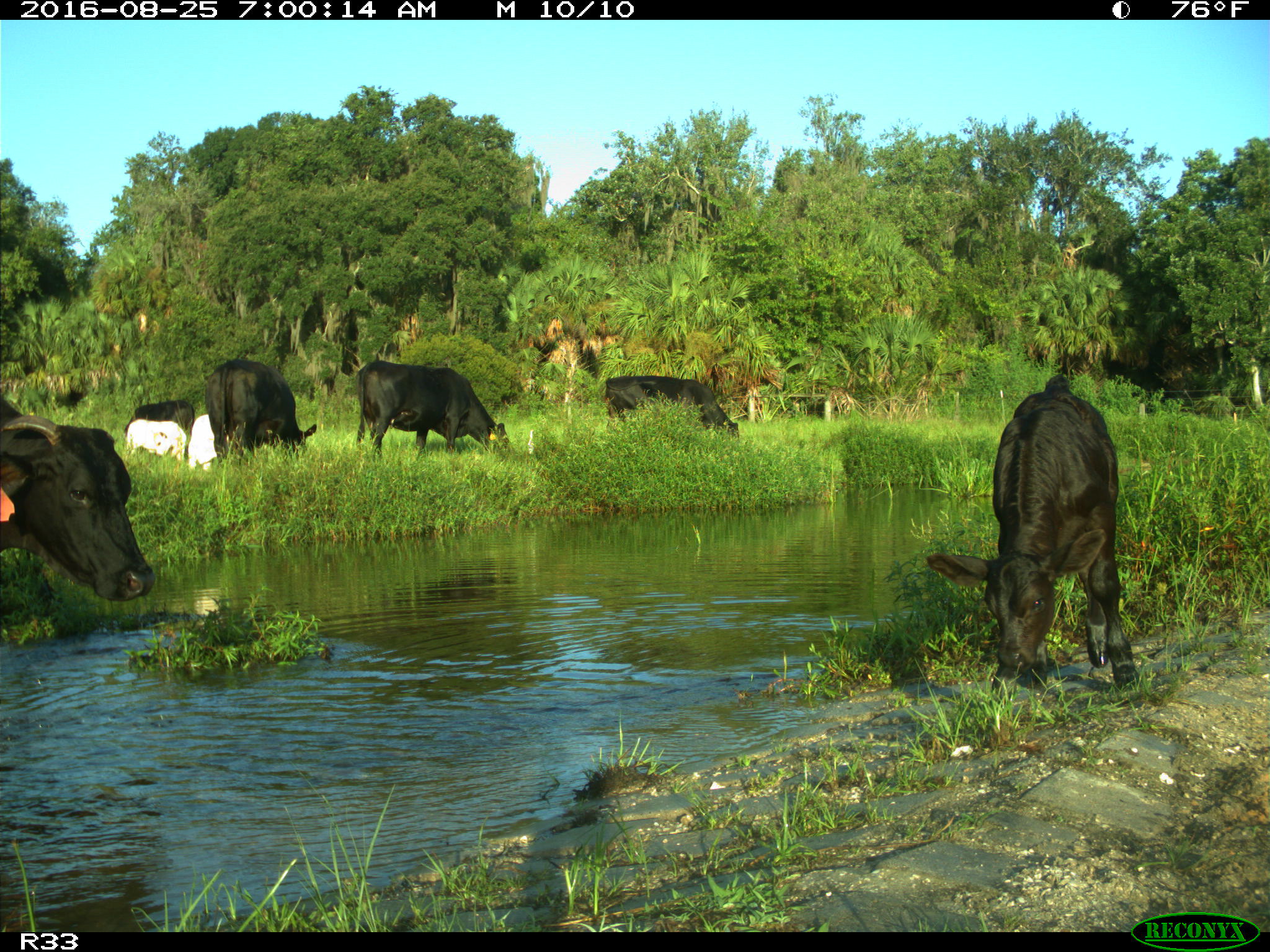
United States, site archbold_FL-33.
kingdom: Animalia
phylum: Chordata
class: Mammalia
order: Artiodactyla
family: Bovidae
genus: Bos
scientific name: Bos taurus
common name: domestic cow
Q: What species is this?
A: Bos taurus (domestic cow).